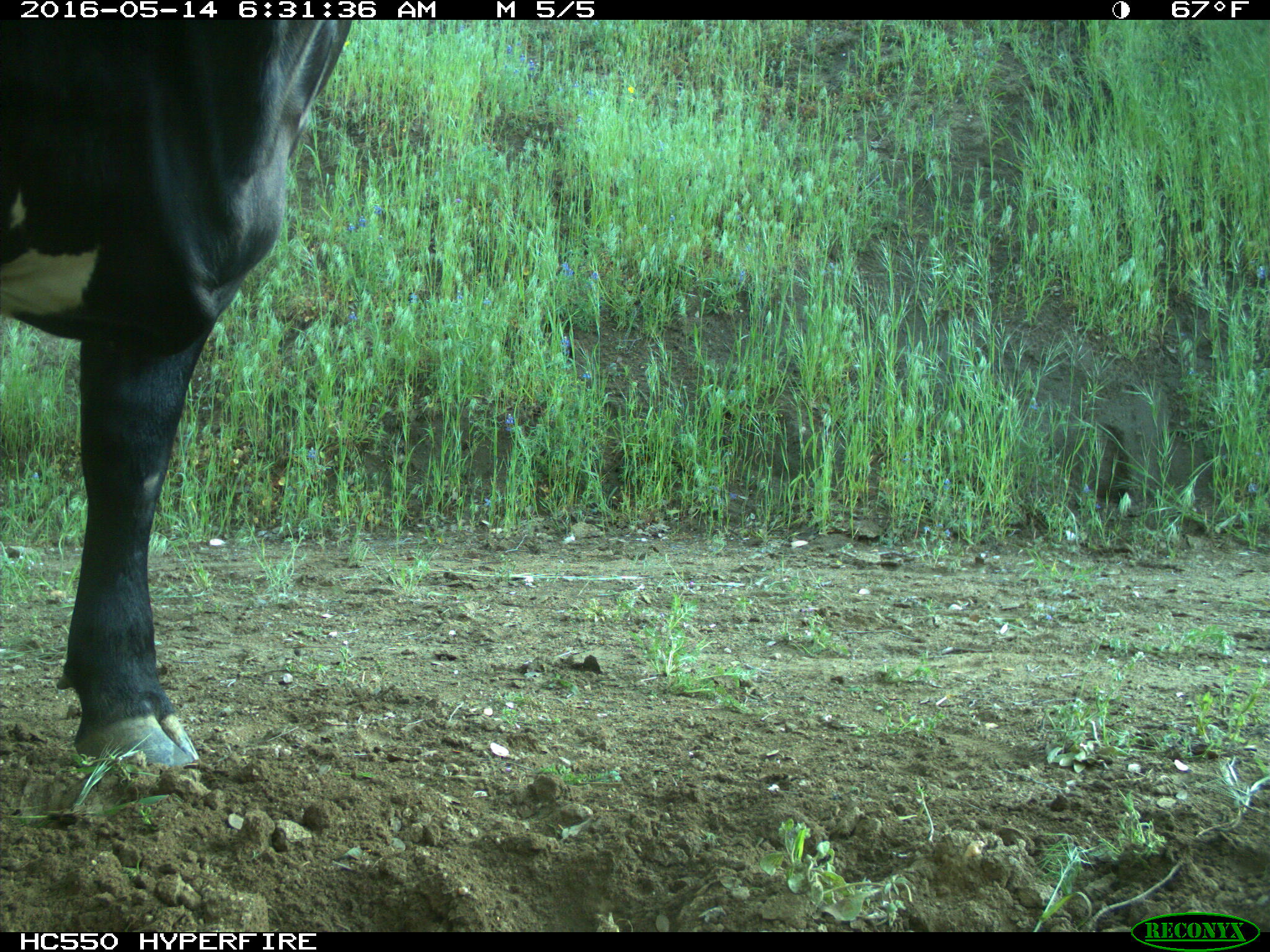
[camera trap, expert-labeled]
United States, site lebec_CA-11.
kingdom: Animalia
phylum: Chordata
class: Mammalia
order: Artiodactyla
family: Bovidae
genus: Bos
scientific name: Bos taurus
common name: domestic cow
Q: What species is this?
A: Bos taurus (domestic cow).